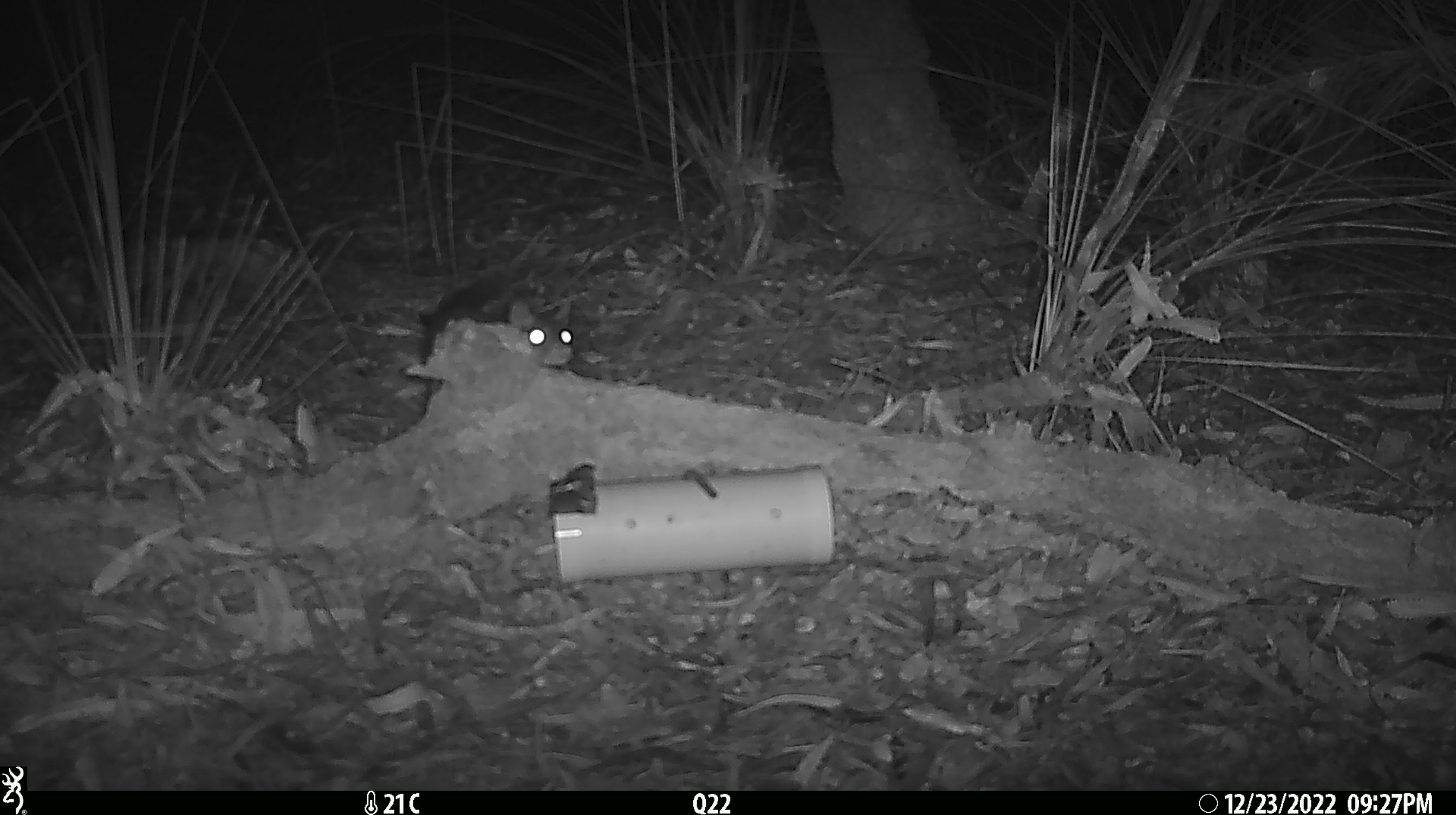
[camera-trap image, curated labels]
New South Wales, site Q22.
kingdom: Animalia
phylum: Chordata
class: Mammalia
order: Dasyuromorphia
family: Dasyuridae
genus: Dasyurus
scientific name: Dasyurus maculatus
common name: spotted-tailed quoll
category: quoll